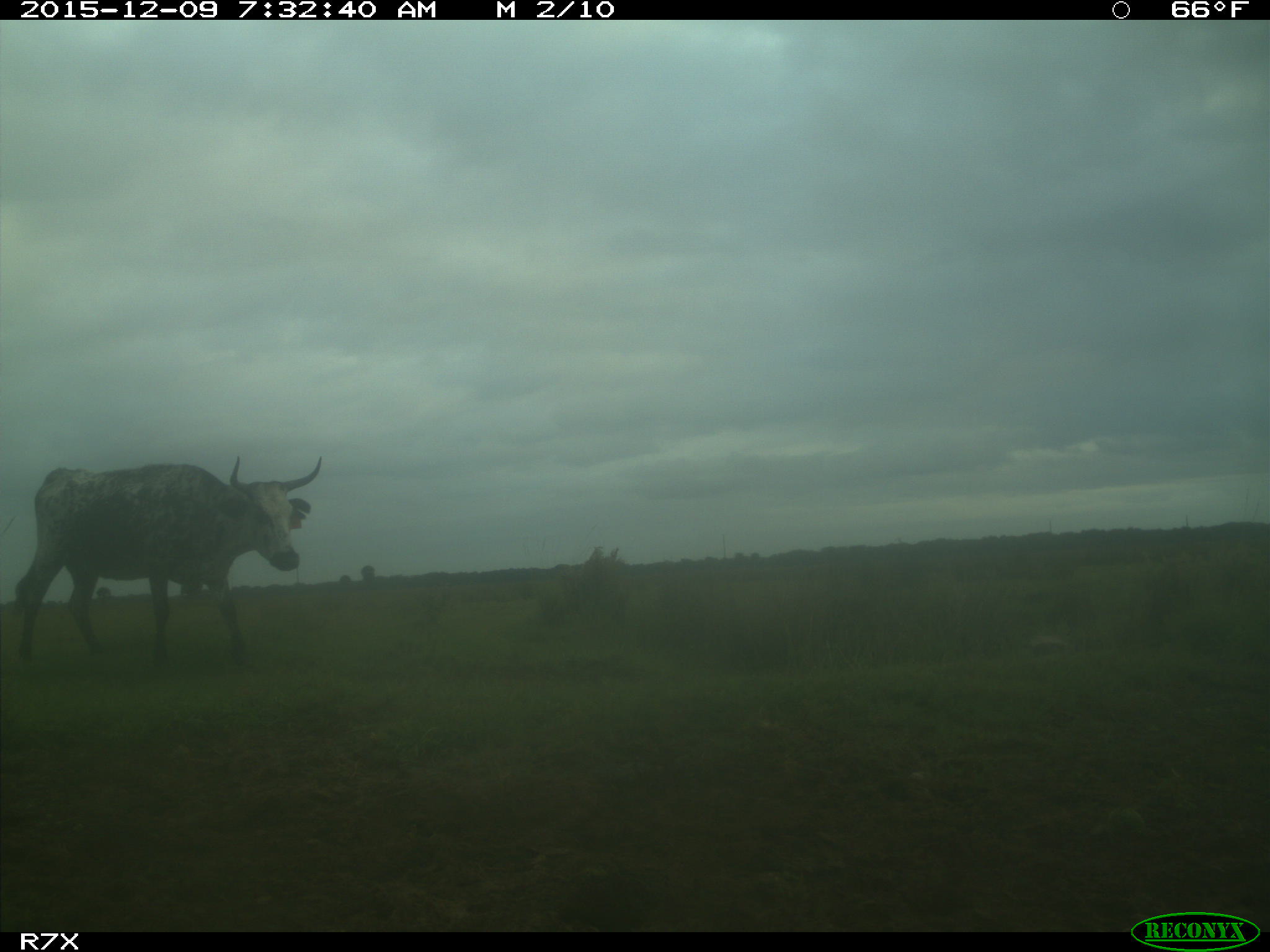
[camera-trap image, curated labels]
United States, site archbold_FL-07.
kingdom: Animalia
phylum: Chordata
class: Mammalia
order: Artiodactyla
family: Bovidae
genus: Bos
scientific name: Bos taurus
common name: domestic cow